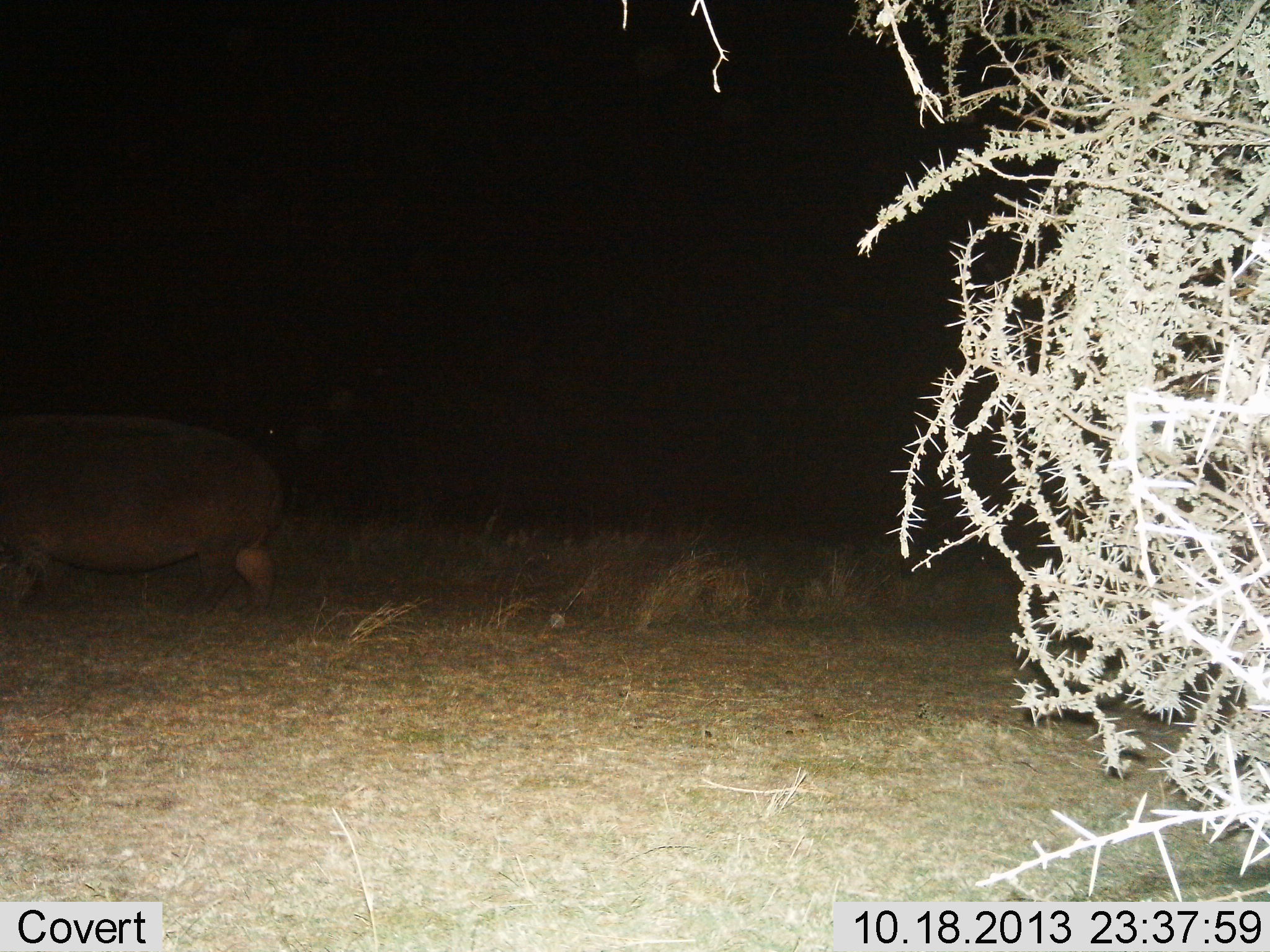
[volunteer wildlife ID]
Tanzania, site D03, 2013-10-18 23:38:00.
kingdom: Animalia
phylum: Chordata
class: Mammalia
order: Artiodactyla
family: Hippopotamidae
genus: Hippopotamus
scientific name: Hippopotamus amphibius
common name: hippopotamus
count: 1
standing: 40%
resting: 0%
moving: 60%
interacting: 0%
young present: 0%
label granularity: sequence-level